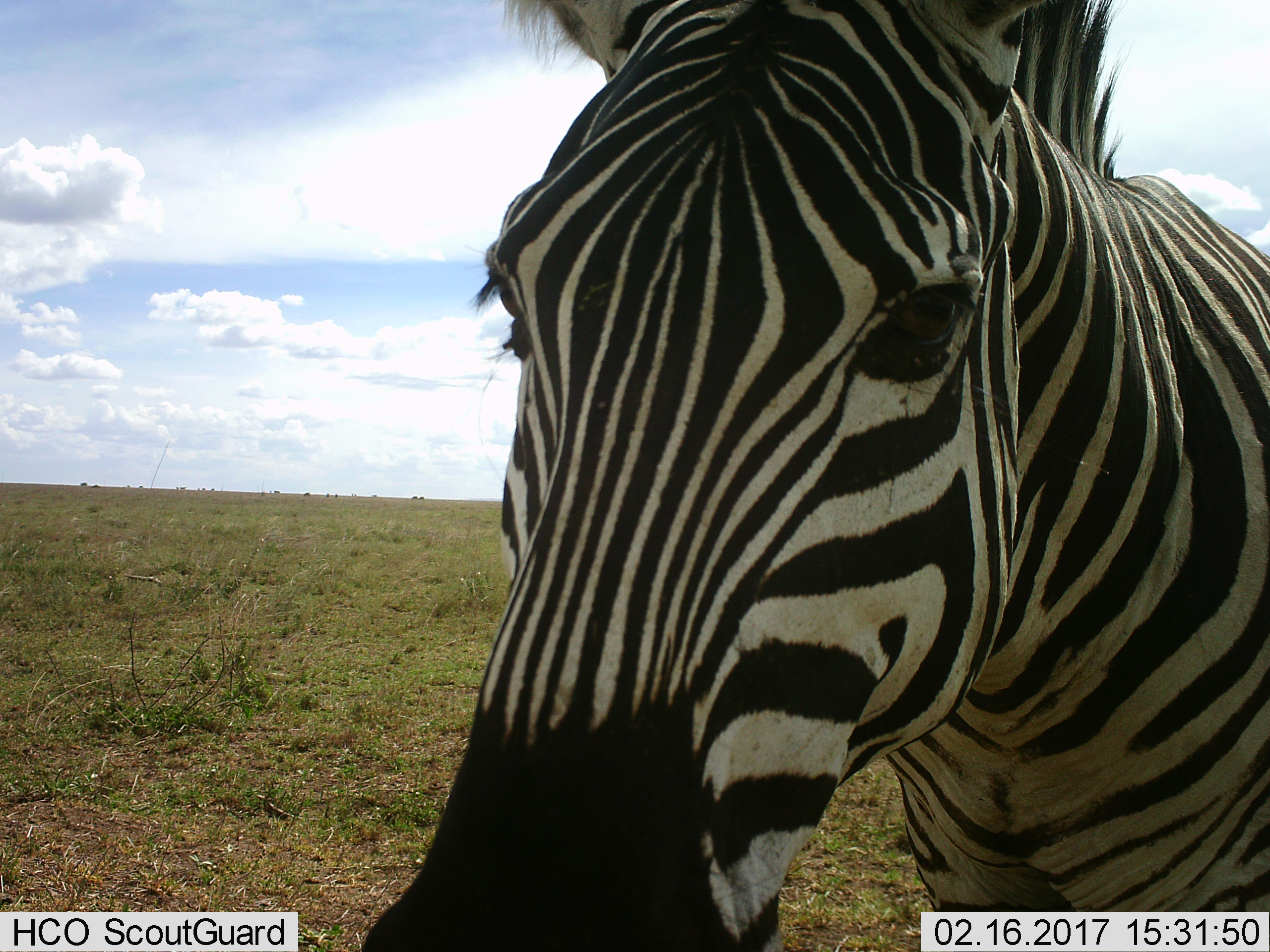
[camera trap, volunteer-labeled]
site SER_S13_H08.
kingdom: Animalia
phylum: Chordata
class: Mammalia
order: Perissodactyla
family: Equidae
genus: Equus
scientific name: Equus quagga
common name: plains zebra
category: zebraplains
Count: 1.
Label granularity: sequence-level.